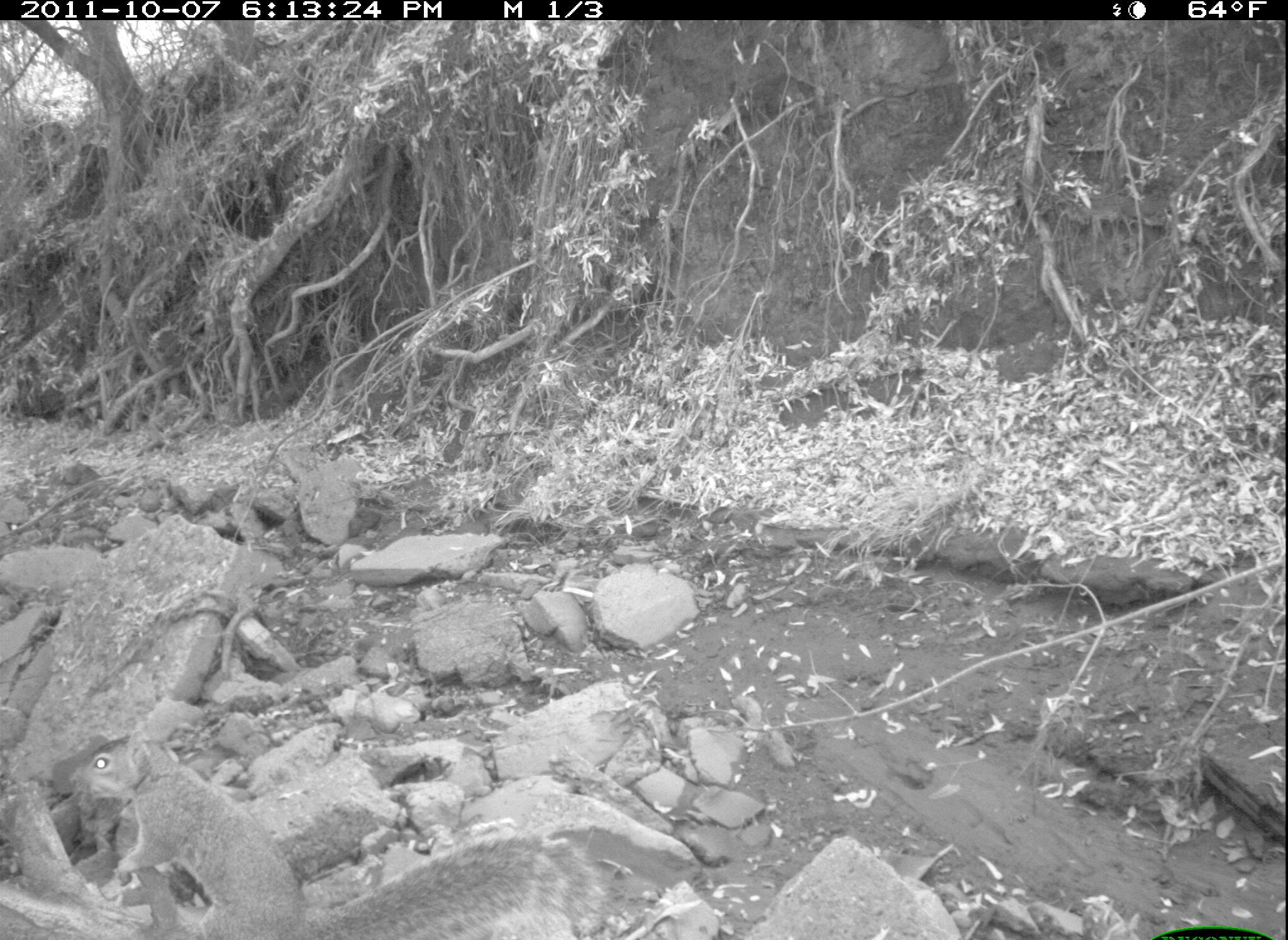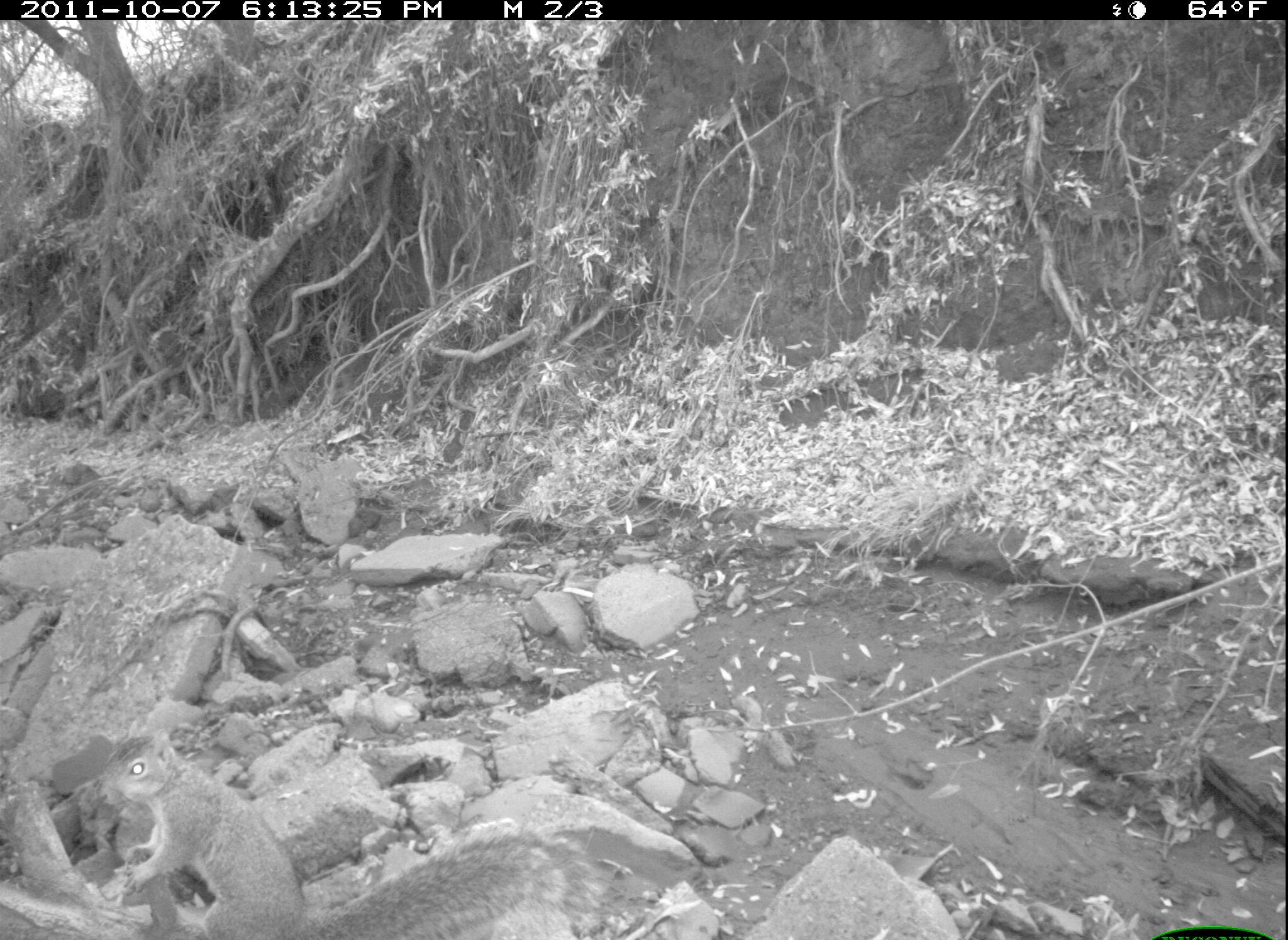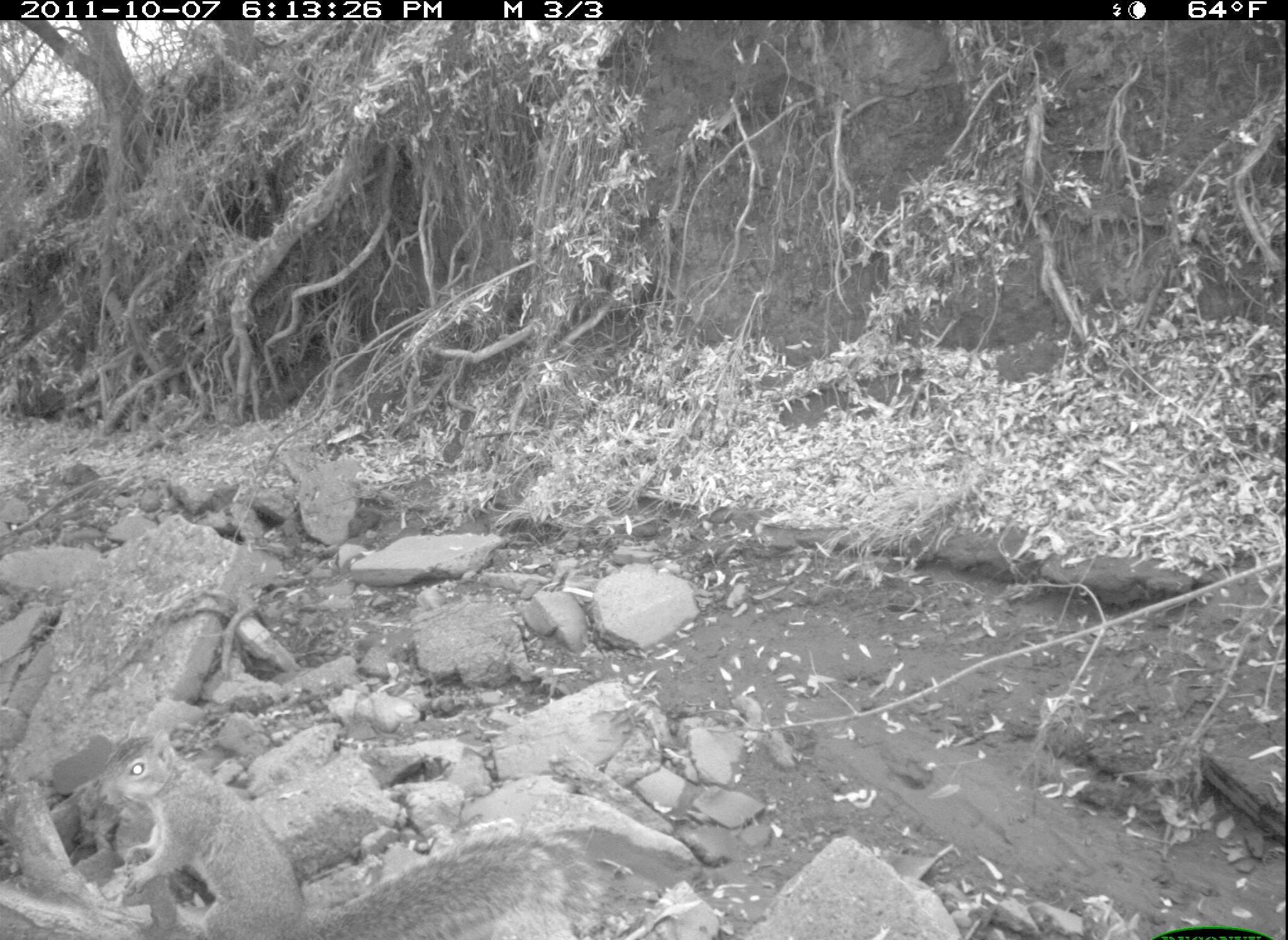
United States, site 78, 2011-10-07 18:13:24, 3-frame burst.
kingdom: Animalia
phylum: Chordata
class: Mammalia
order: Rodentia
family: Sciuridae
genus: Sciurus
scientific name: Sciurus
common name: squirrel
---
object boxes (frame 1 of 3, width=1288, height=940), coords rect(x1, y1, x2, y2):
squirrel: rect(53, 726, 613, 940)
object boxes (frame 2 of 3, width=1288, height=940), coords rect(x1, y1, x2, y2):
squirrel: rect(101, 726, 636, 940)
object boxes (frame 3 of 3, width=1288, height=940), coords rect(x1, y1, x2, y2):
squirrel: rect(98, 720, 586, 940)